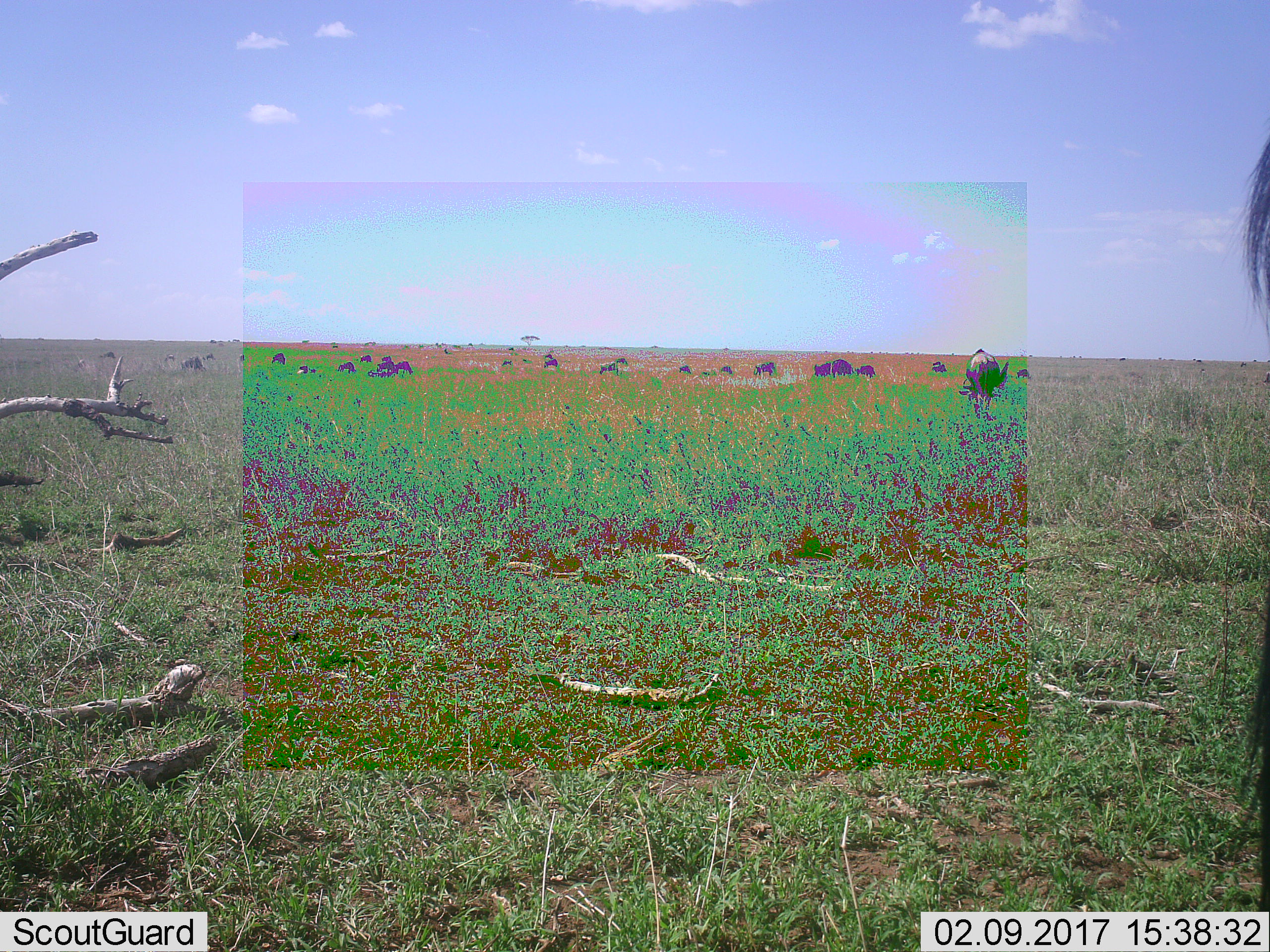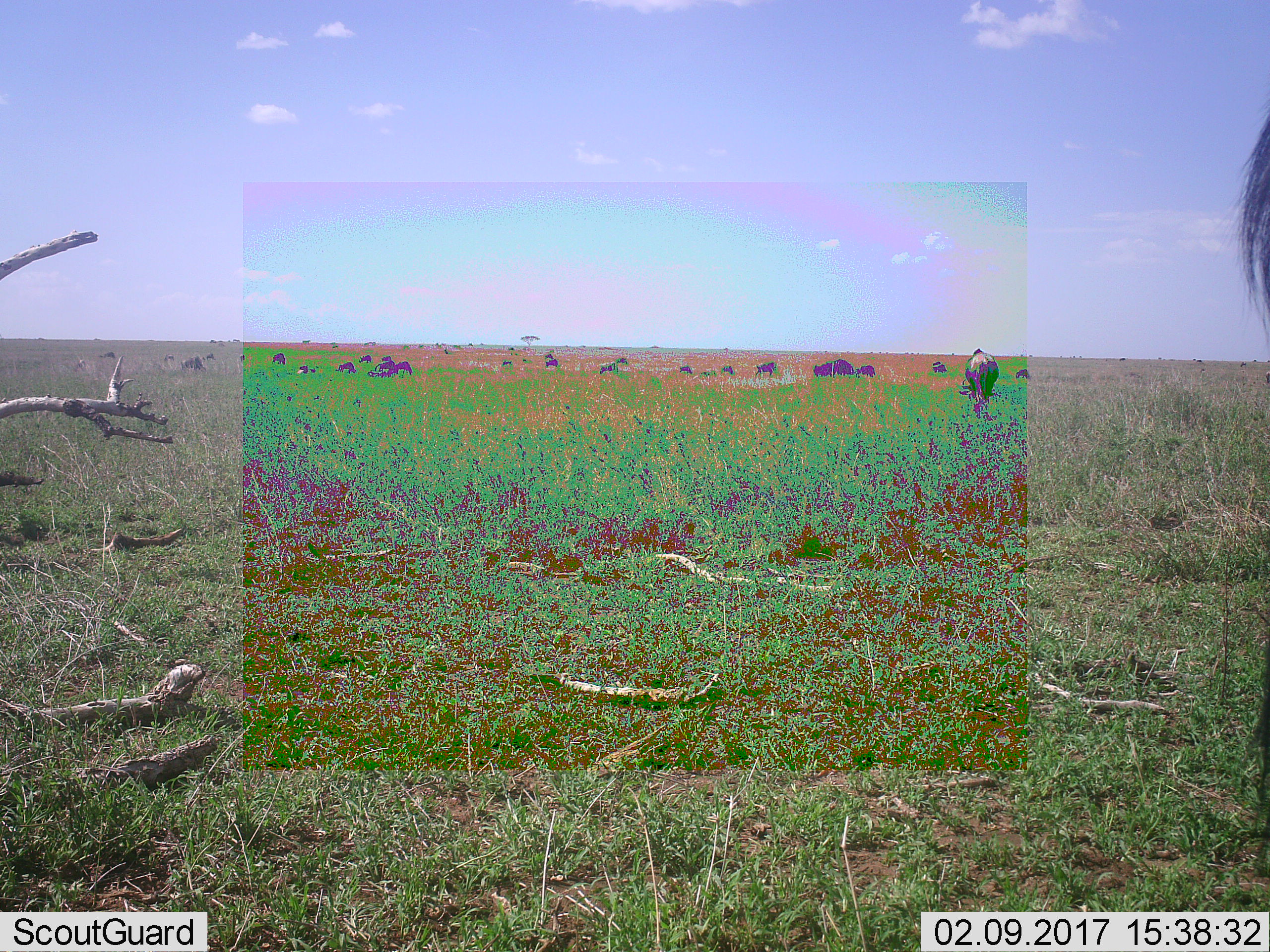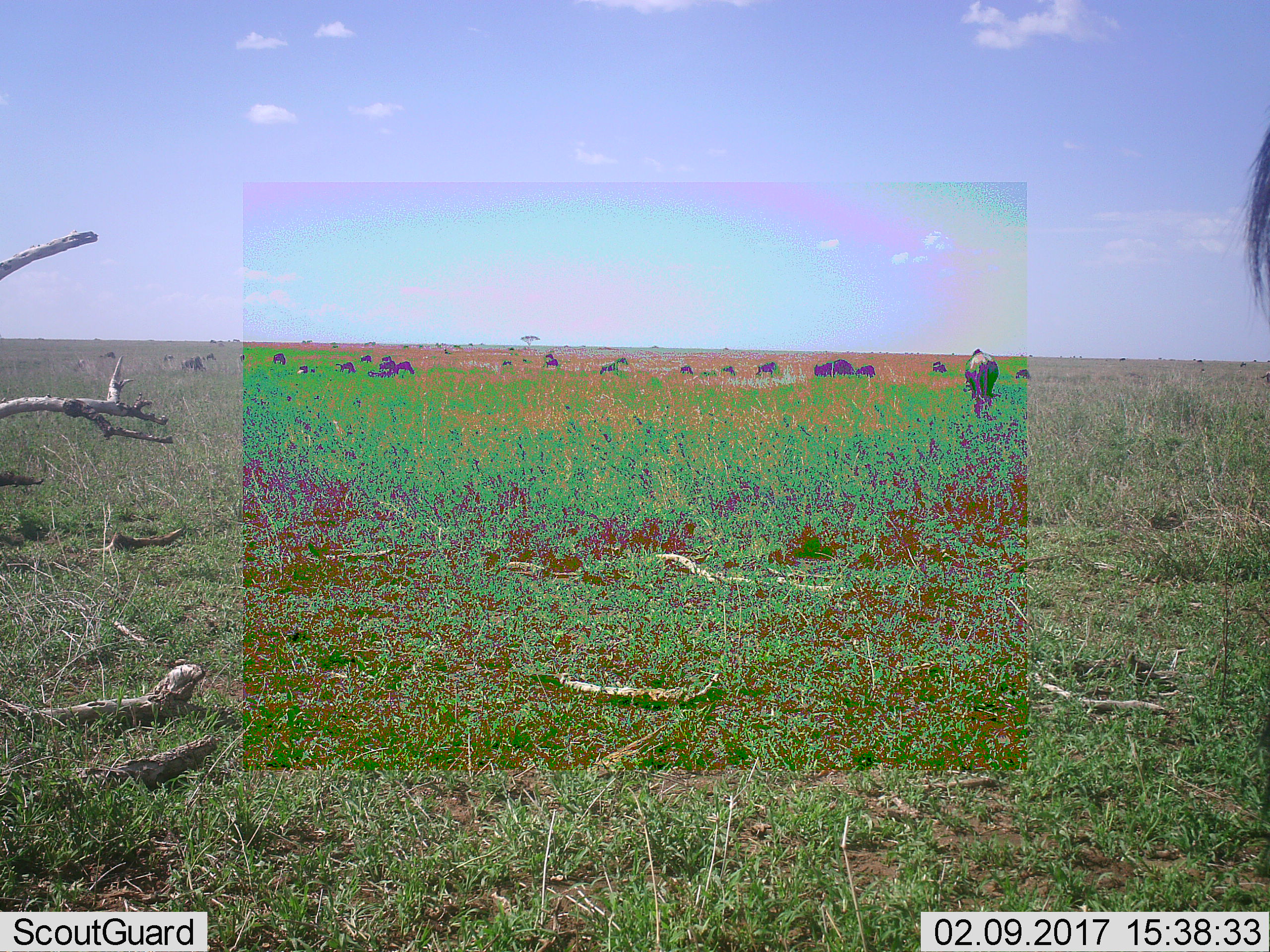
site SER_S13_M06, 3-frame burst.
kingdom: Animalia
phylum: Chordata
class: Mammalia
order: Artiodactyla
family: Bovidae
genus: Connochaetes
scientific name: Connochaetes taurinus taurinus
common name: blue wildebeest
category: wildebeestblue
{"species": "wildebeestblue (blue wildebeest) (Connochaetes taurinus taurinus)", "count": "11-50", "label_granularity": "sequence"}